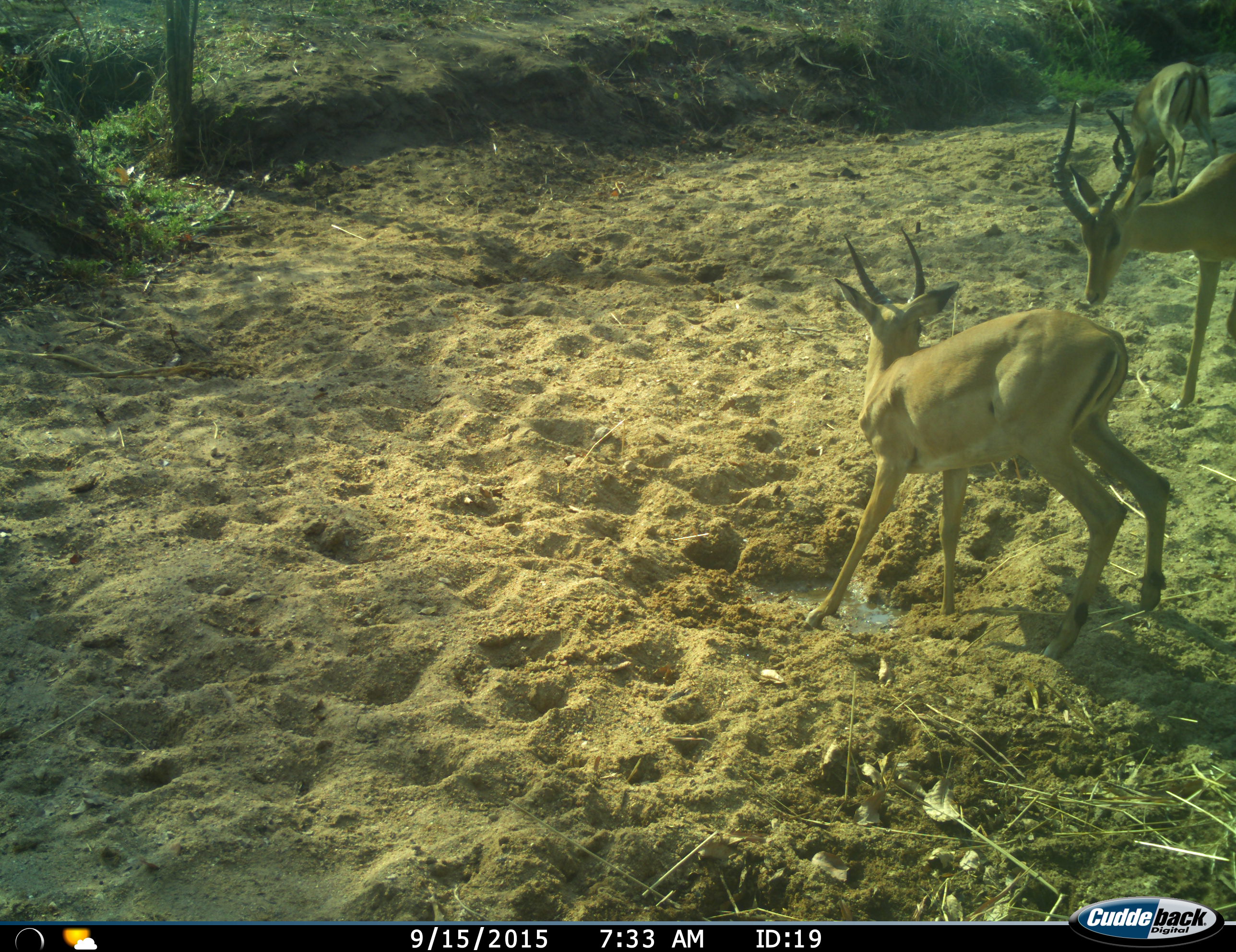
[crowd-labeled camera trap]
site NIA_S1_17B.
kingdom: Animalia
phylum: Chordata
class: Mammalia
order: Artiodactyla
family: Bovidae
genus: Aepyceros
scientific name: Aepyceros melampus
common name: impala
Impala (Aepyceros melampus), count 3. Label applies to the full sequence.